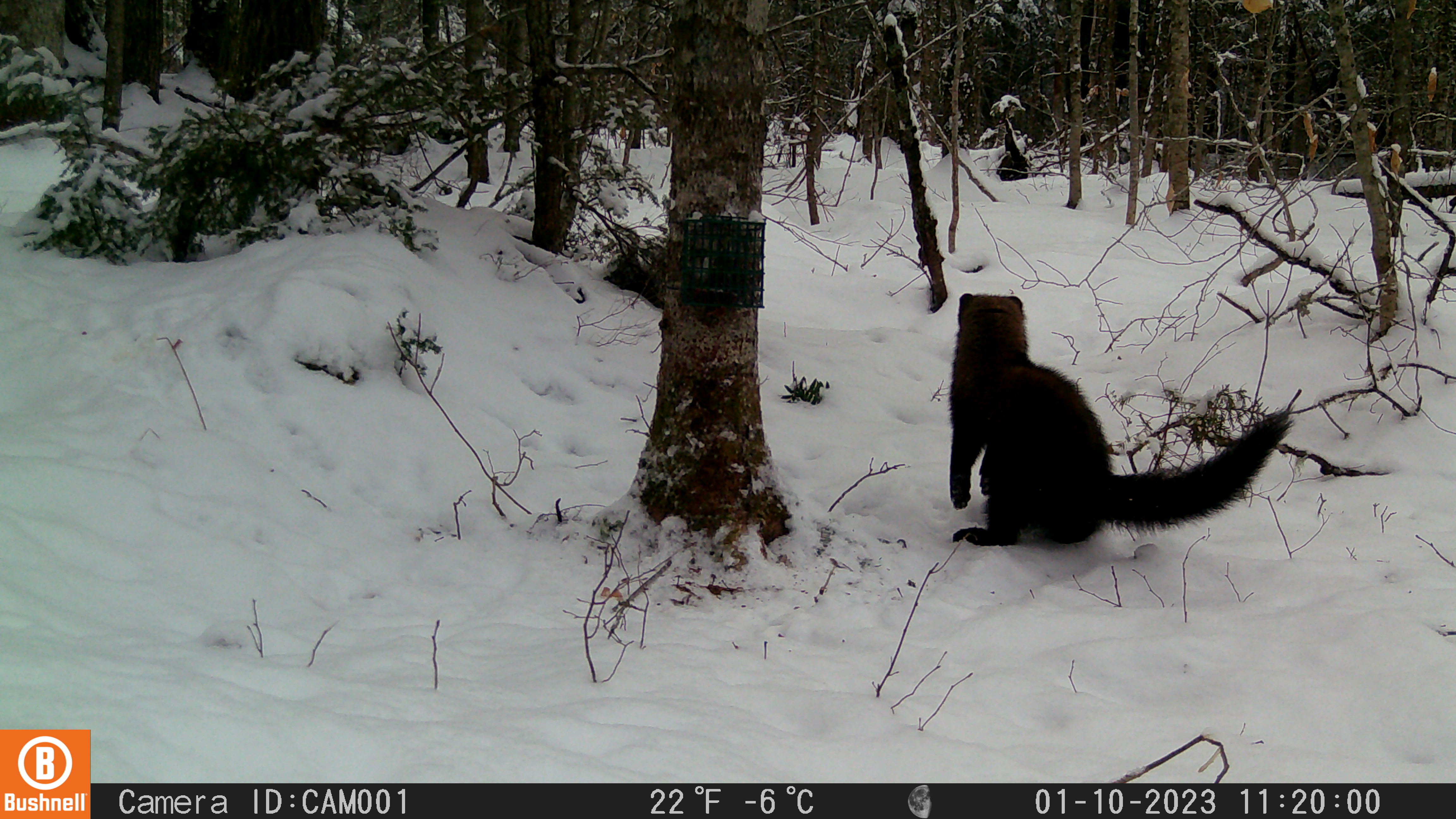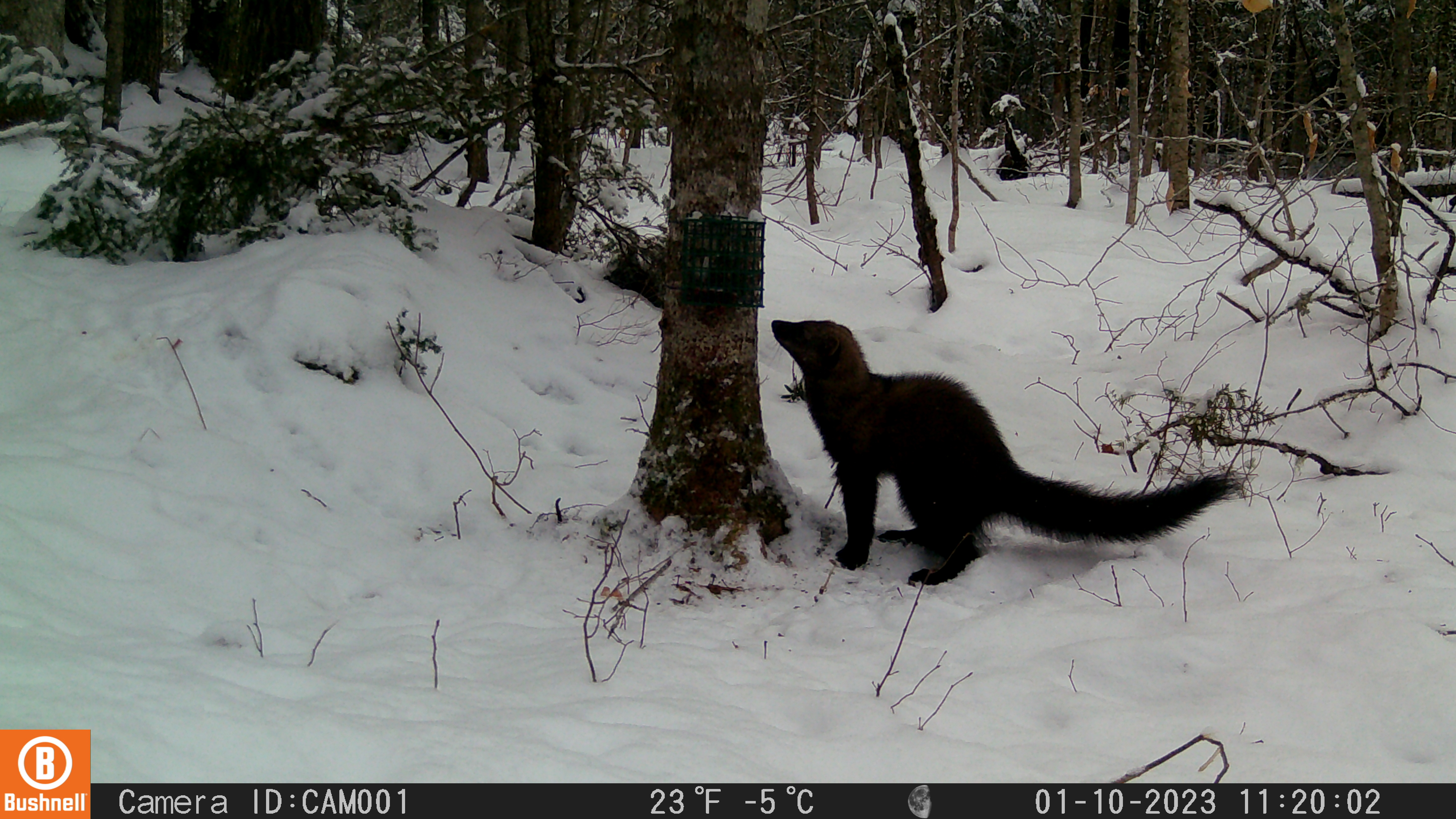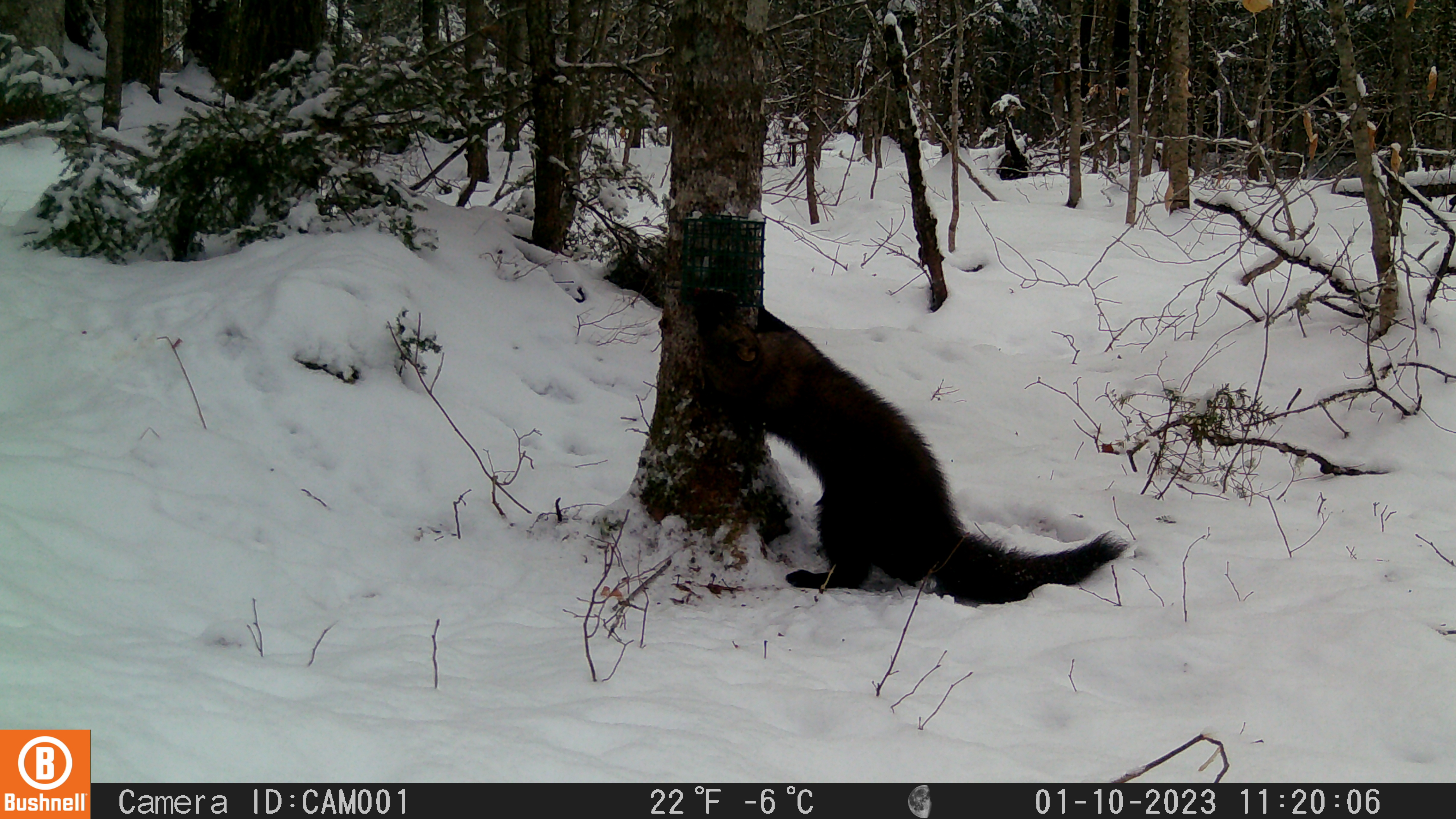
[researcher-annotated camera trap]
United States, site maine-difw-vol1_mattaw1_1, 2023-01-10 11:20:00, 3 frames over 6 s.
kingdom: Animalia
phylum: Chordata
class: Mammalia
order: Carnivora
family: Mustelidae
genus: Pekania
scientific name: Pekania pennanti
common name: fisher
Fisher (Pekania pennanti).